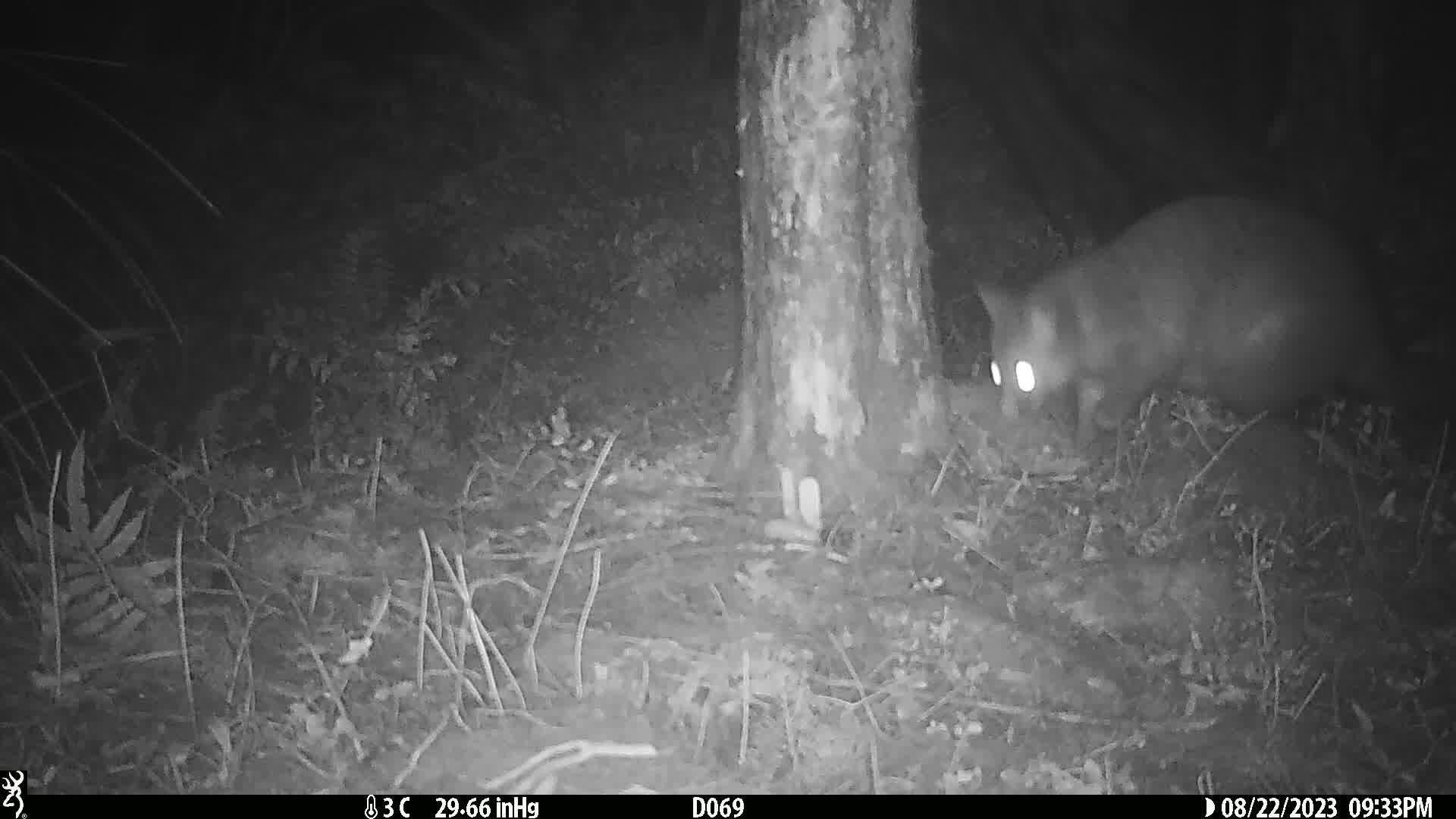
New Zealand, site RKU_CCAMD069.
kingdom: Animalia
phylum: Chordata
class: Mammalia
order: Diprotodontia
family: Phalangeridae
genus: Trichosurus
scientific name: Trichosurus vulpecula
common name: common brushtail possum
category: possum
Possum (common brushtail possum) (Trichosurus vulpecula).